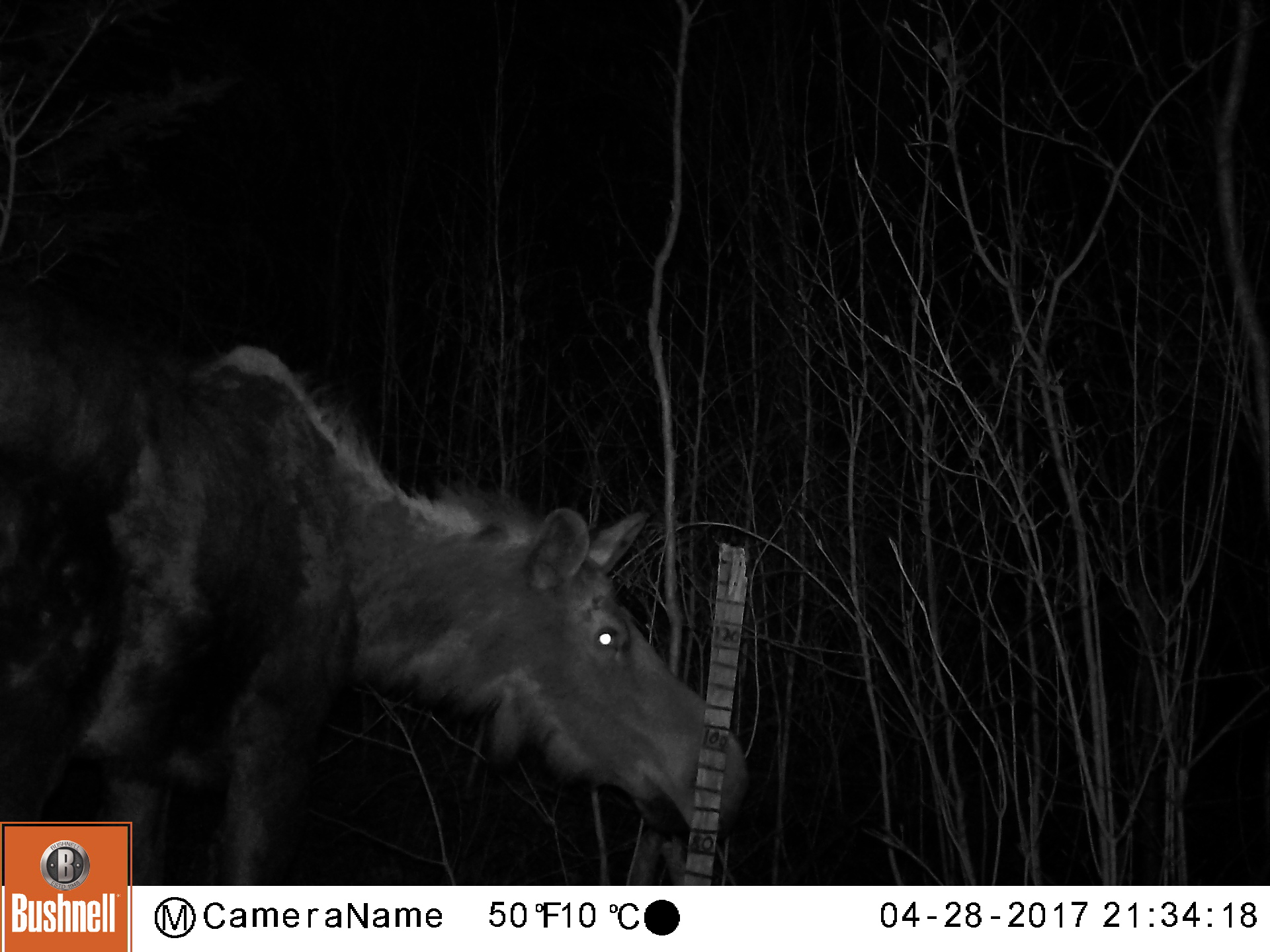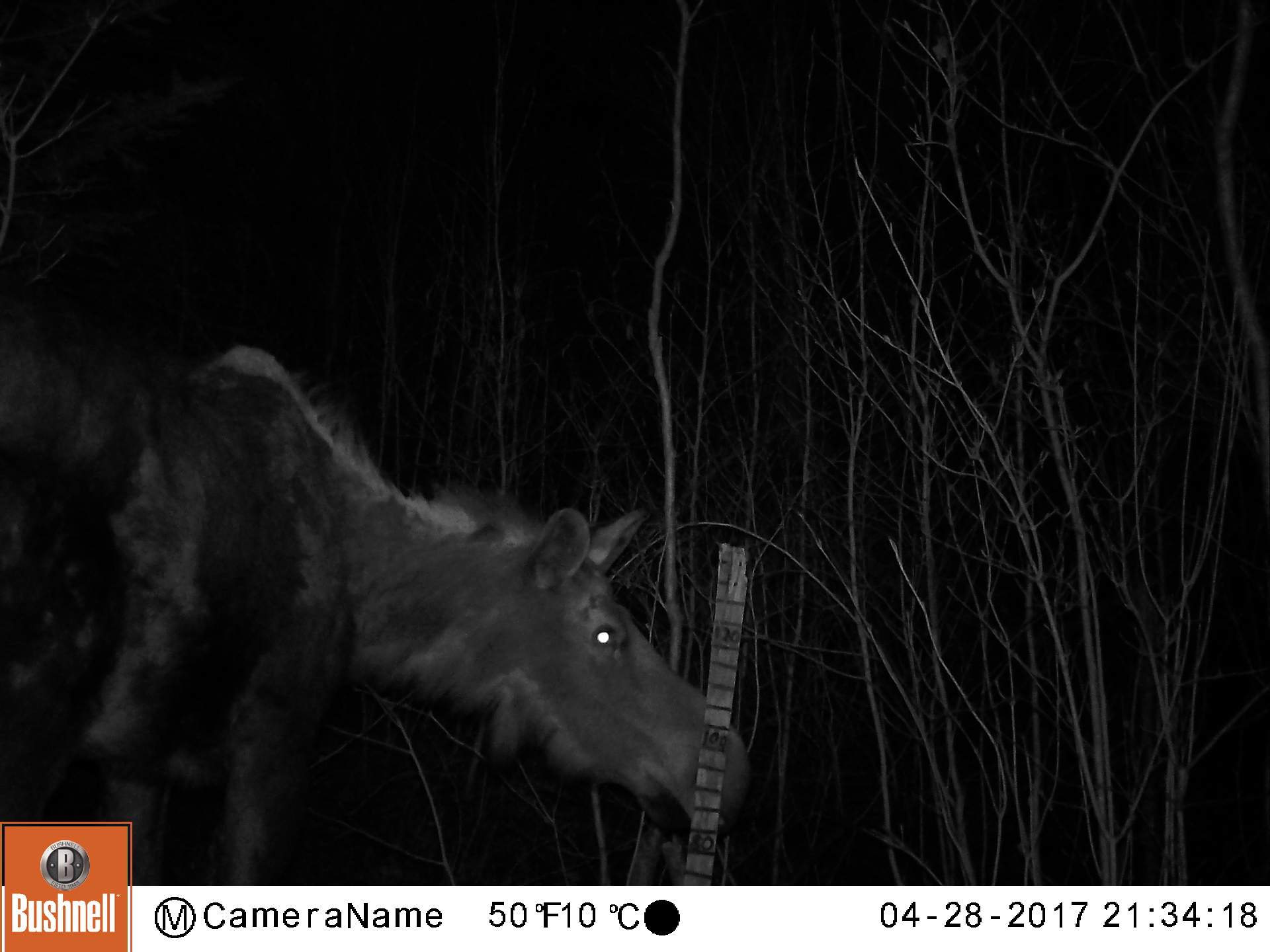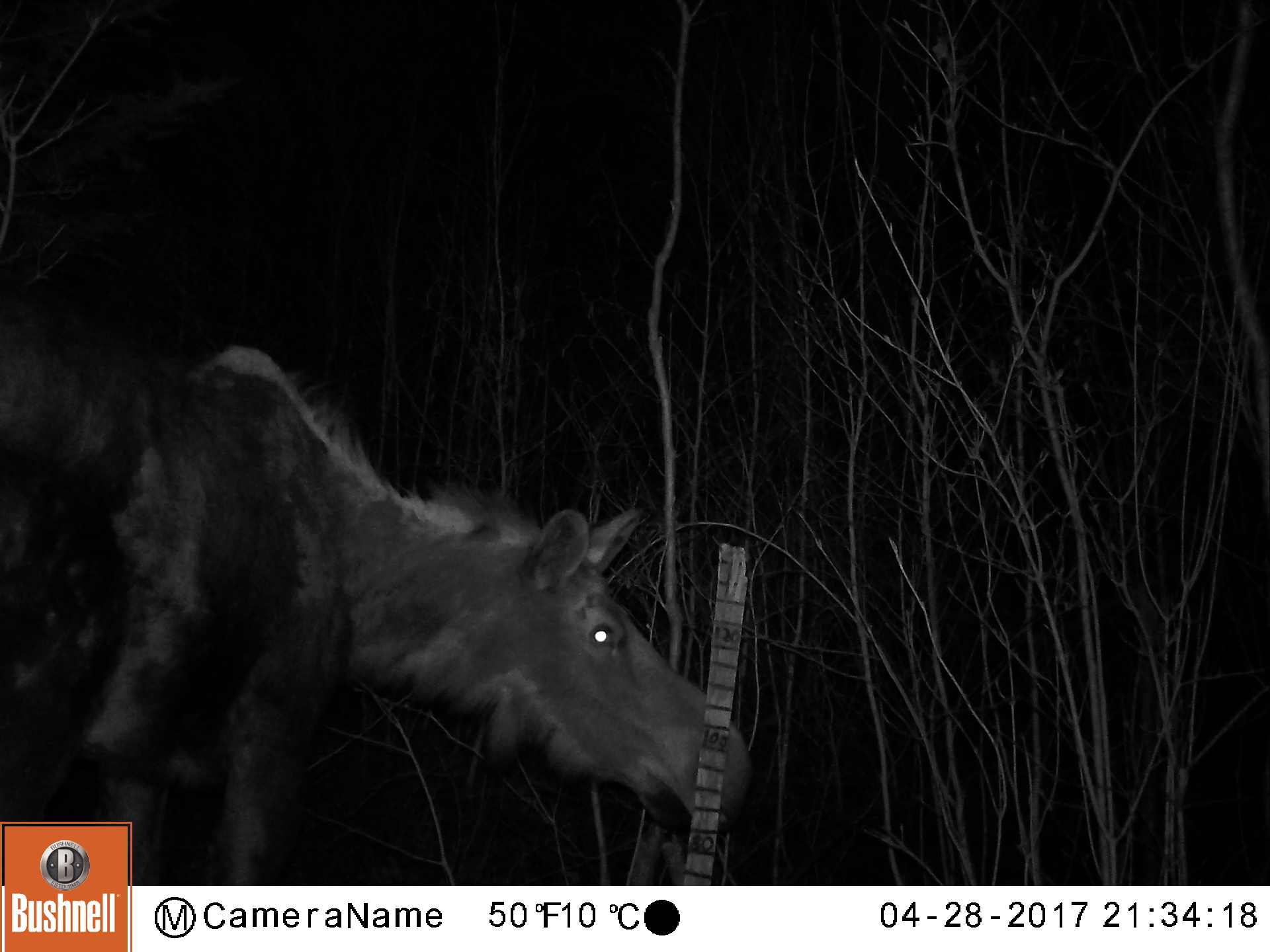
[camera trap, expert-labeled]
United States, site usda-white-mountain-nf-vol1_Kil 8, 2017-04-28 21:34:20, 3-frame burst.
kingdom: Animalia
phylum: Chordata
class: Mammalia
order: Artiodactyla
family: Cervidae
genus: Alces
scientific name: Alces alces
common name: moose